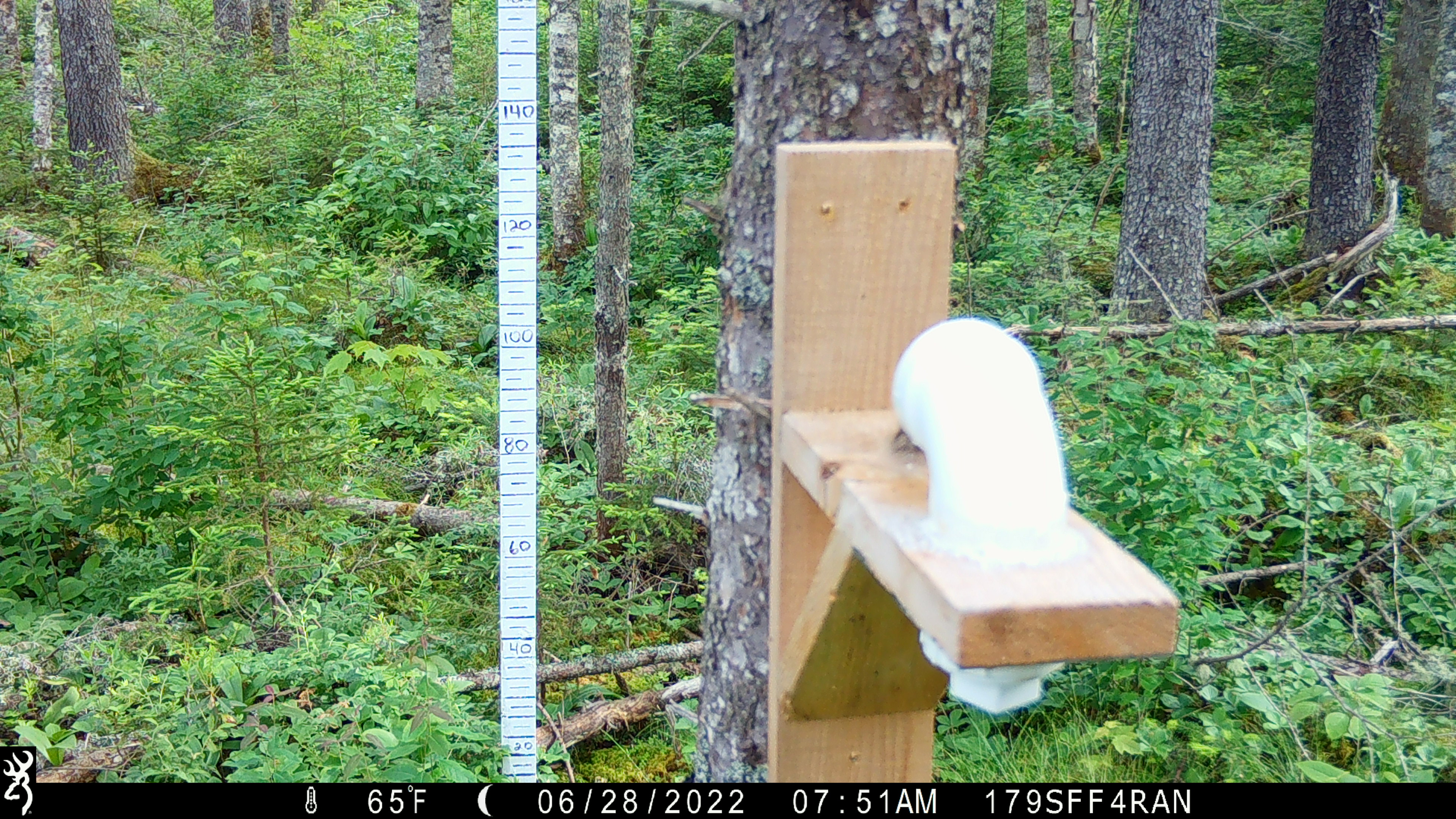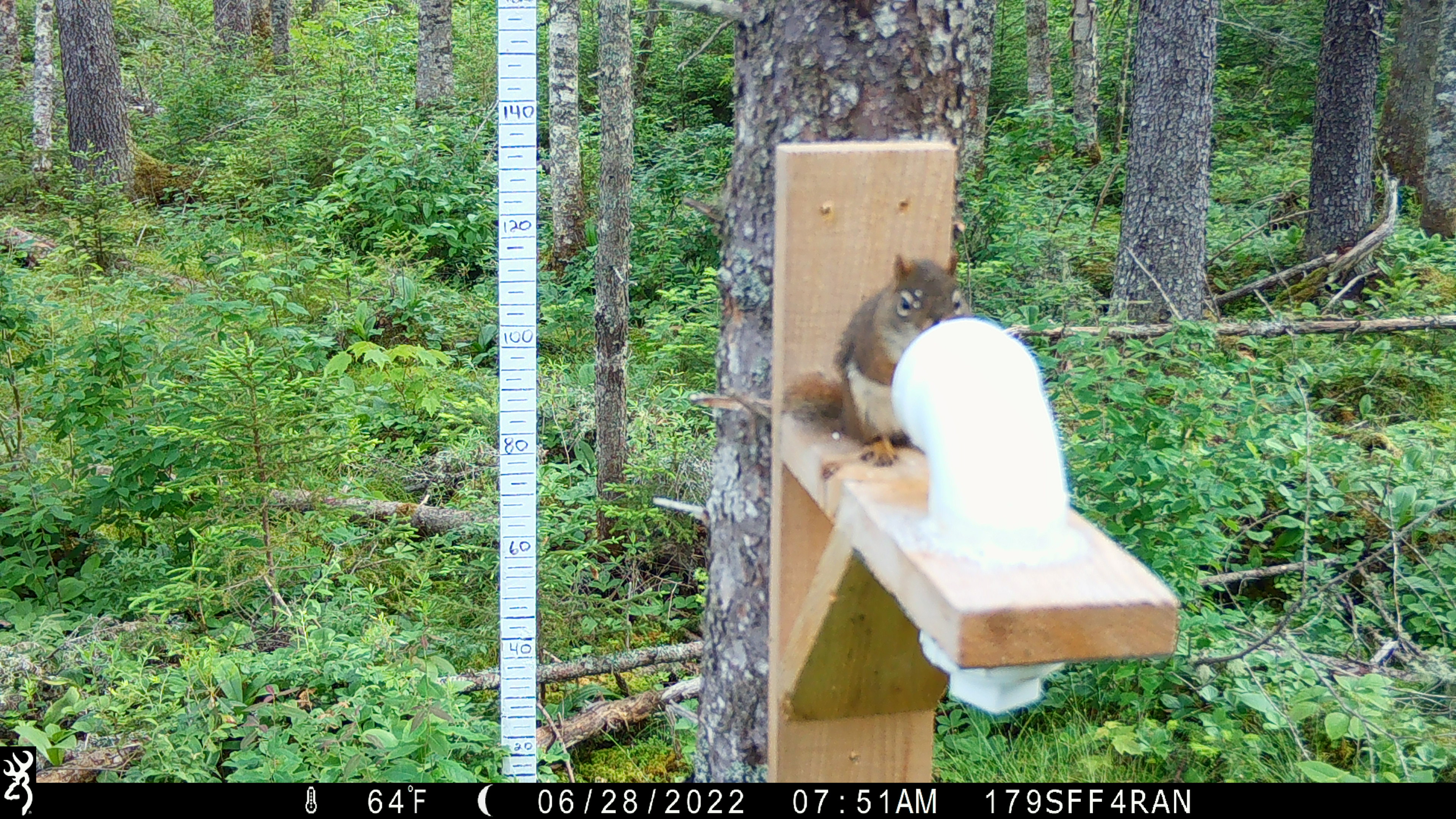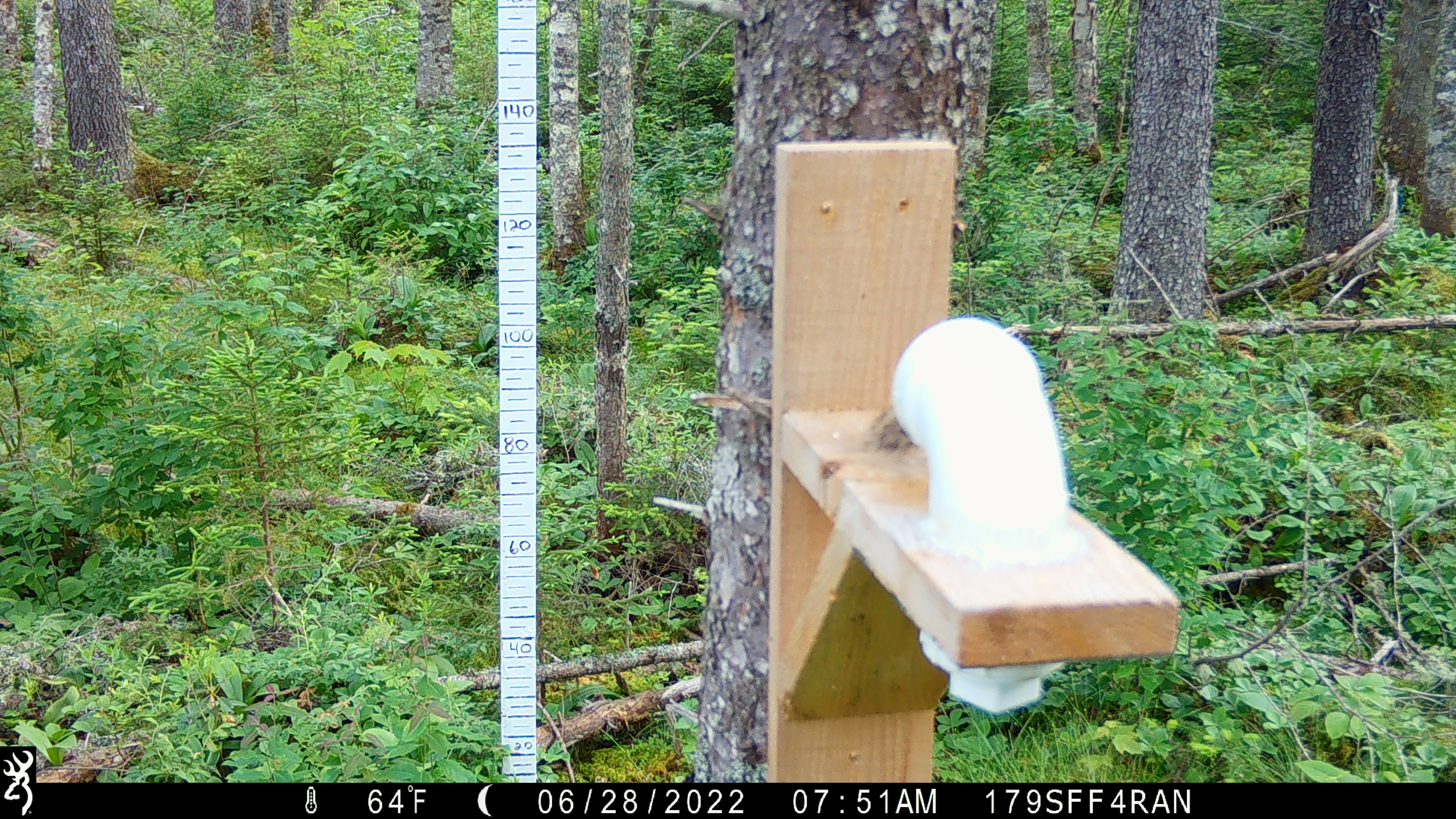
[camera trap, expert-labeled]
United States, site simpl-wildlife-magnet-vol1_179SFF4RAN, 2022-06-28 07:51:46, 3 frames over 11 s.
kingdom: Animalia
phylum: Chordata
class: Mammalia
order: Rodentia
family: Sciuridae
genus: Tamiasciurus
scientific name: Tamiasciurus hudsonicus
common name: red squirrel